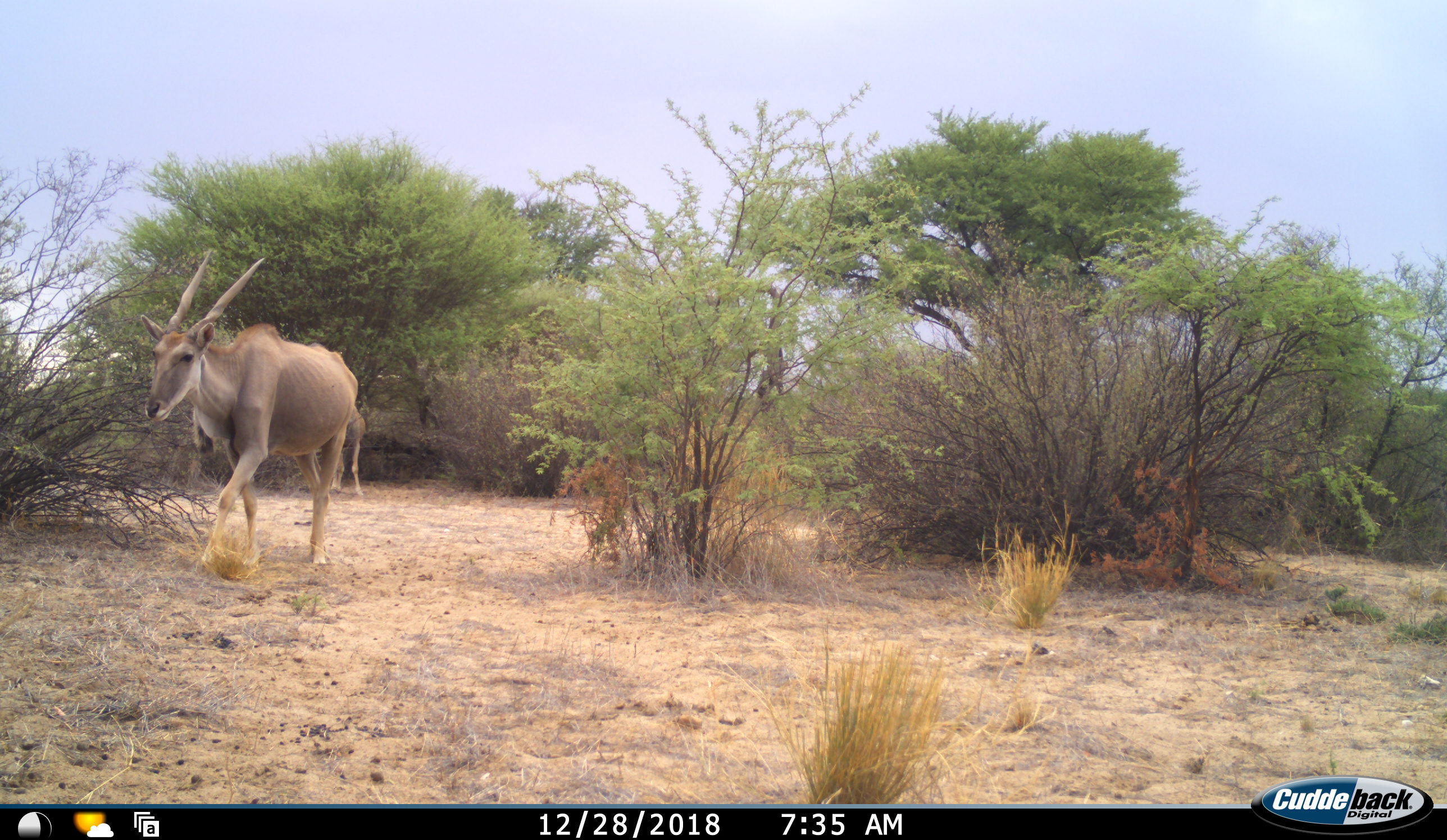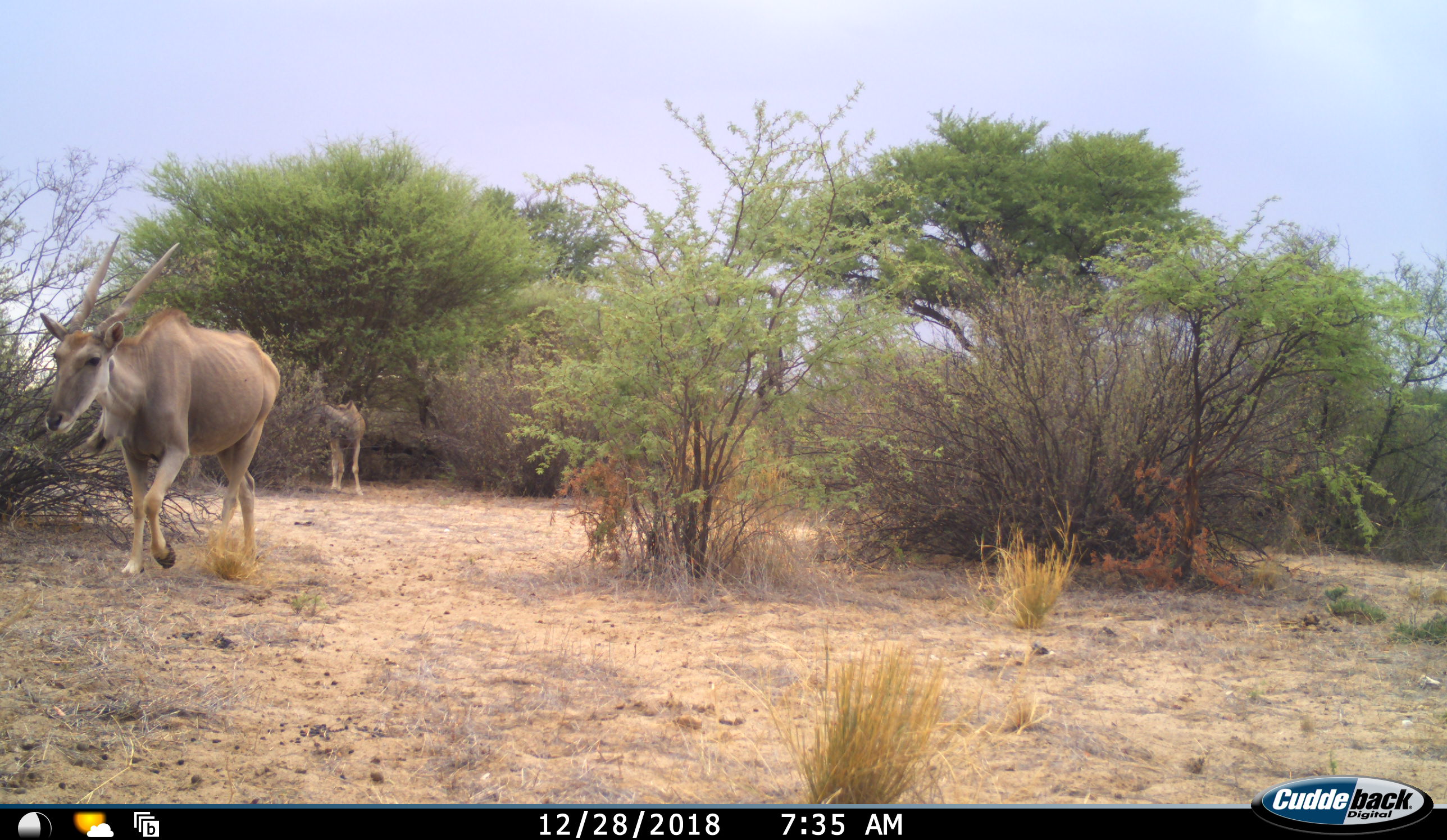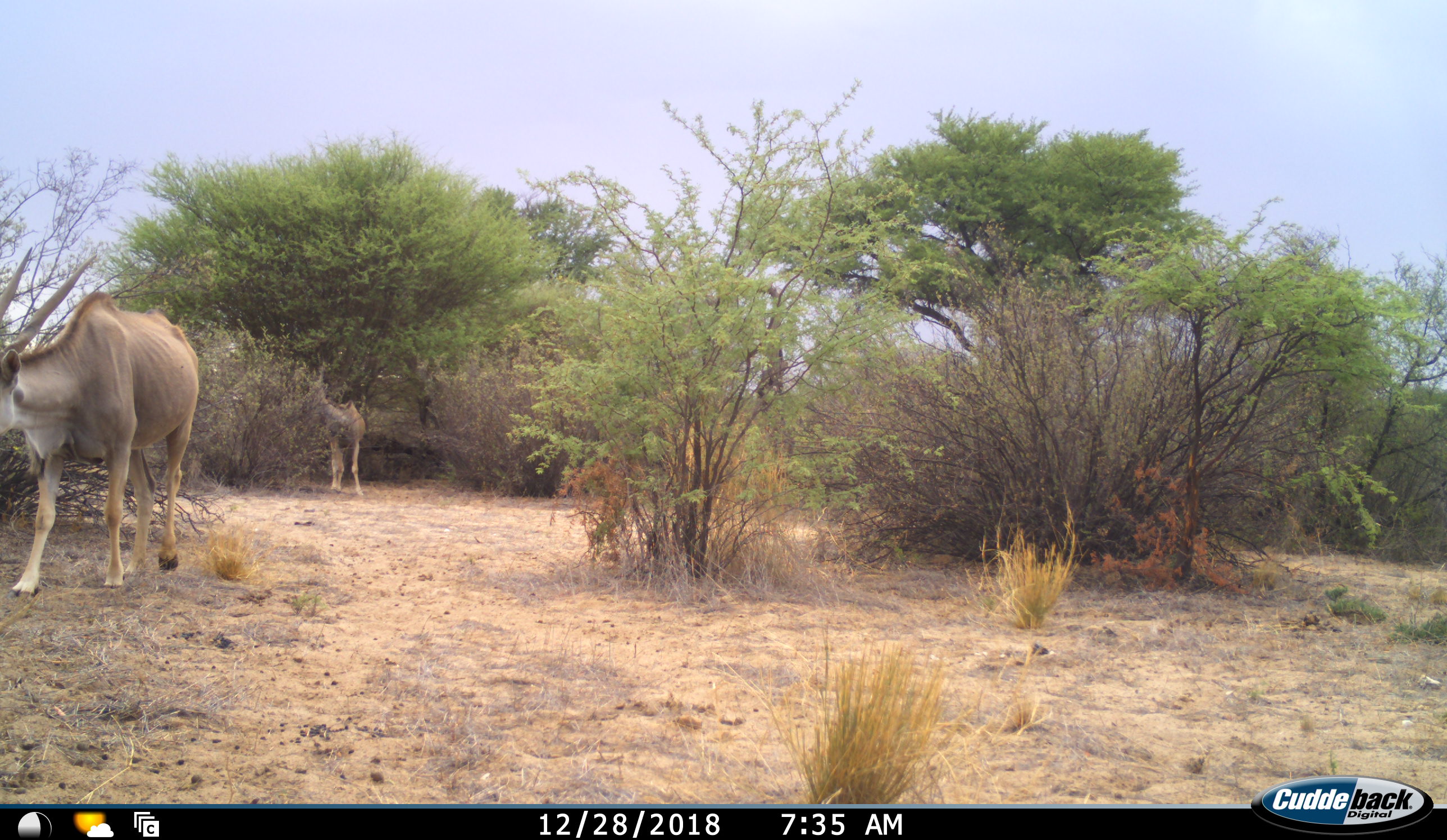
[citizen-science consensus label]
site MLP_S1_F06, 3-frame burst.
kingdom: Animalia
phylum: Chordata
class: Mammalia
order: Artiodactyla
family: Bovidae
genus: Tragelaphus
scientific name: Tragelaphus oryx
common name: eland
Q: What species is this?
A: Eland (Tragelaphus oryx).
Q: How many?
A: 2.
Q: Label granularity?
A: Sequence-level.